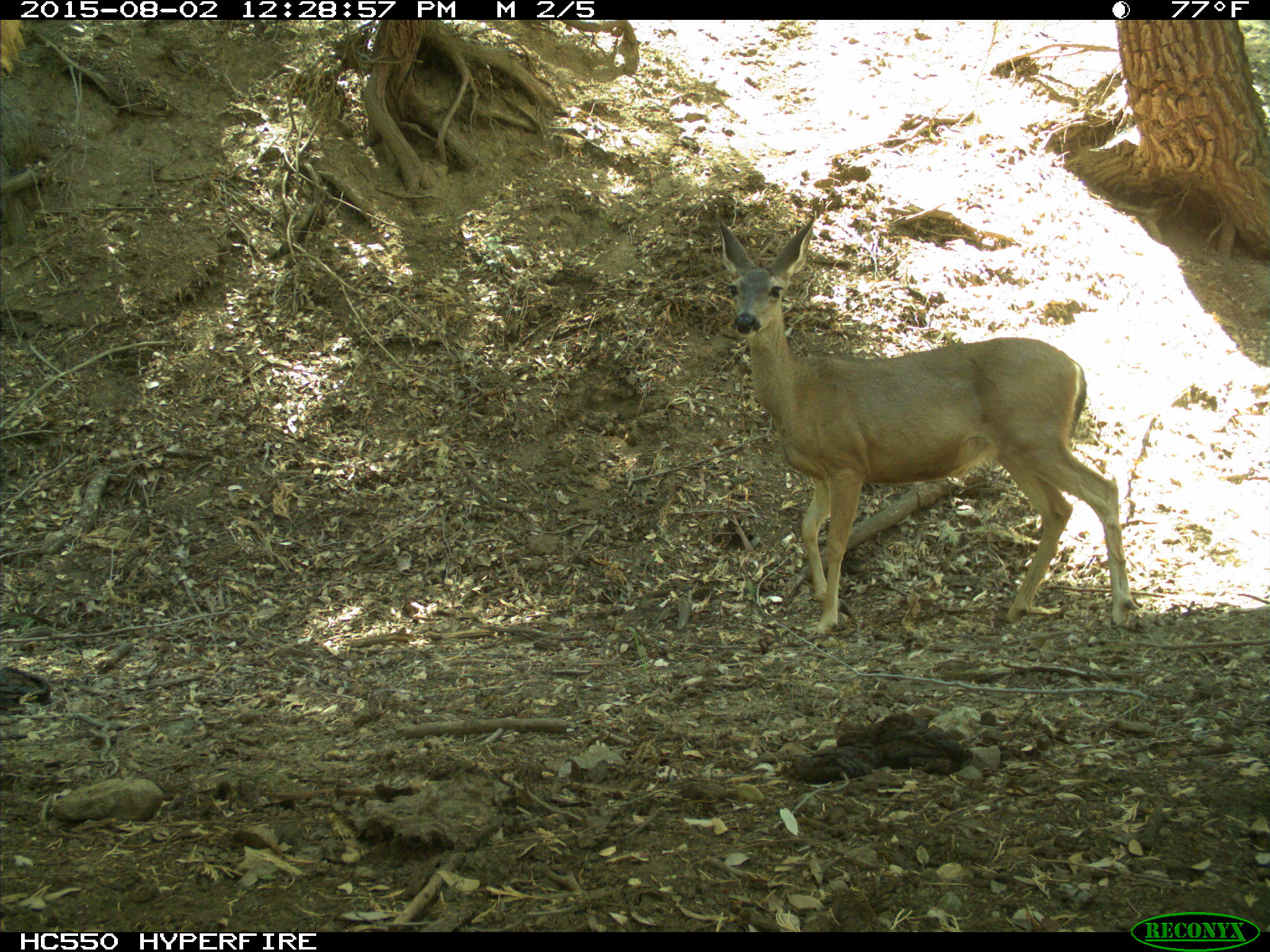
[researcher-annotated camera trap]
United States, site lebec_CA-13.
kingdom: Animalia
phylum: Chordata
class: Mammalia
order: Artiodactyla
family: Cervidae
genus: Odocoileus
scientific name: Odocoileus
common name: deer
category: unidentified deer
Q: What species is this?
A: Unidentified deer (deer) (Odocoileus).